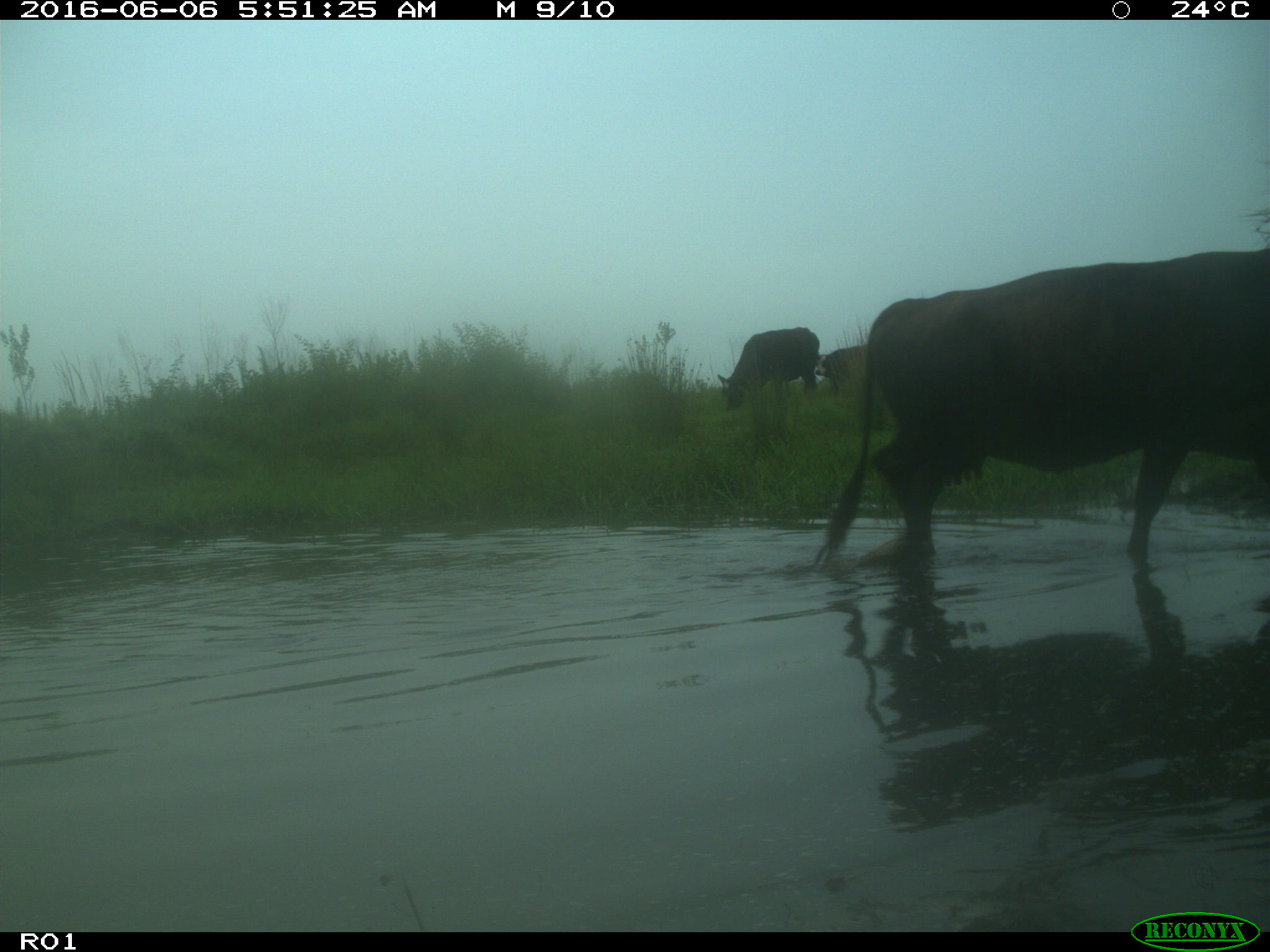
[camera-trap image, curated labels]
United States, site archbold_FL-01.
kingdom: Animalia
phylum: Chordata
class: Mammalia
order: Artiodactyla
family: Bovidae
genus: Bos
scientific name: Bos taurus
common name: domestic cow